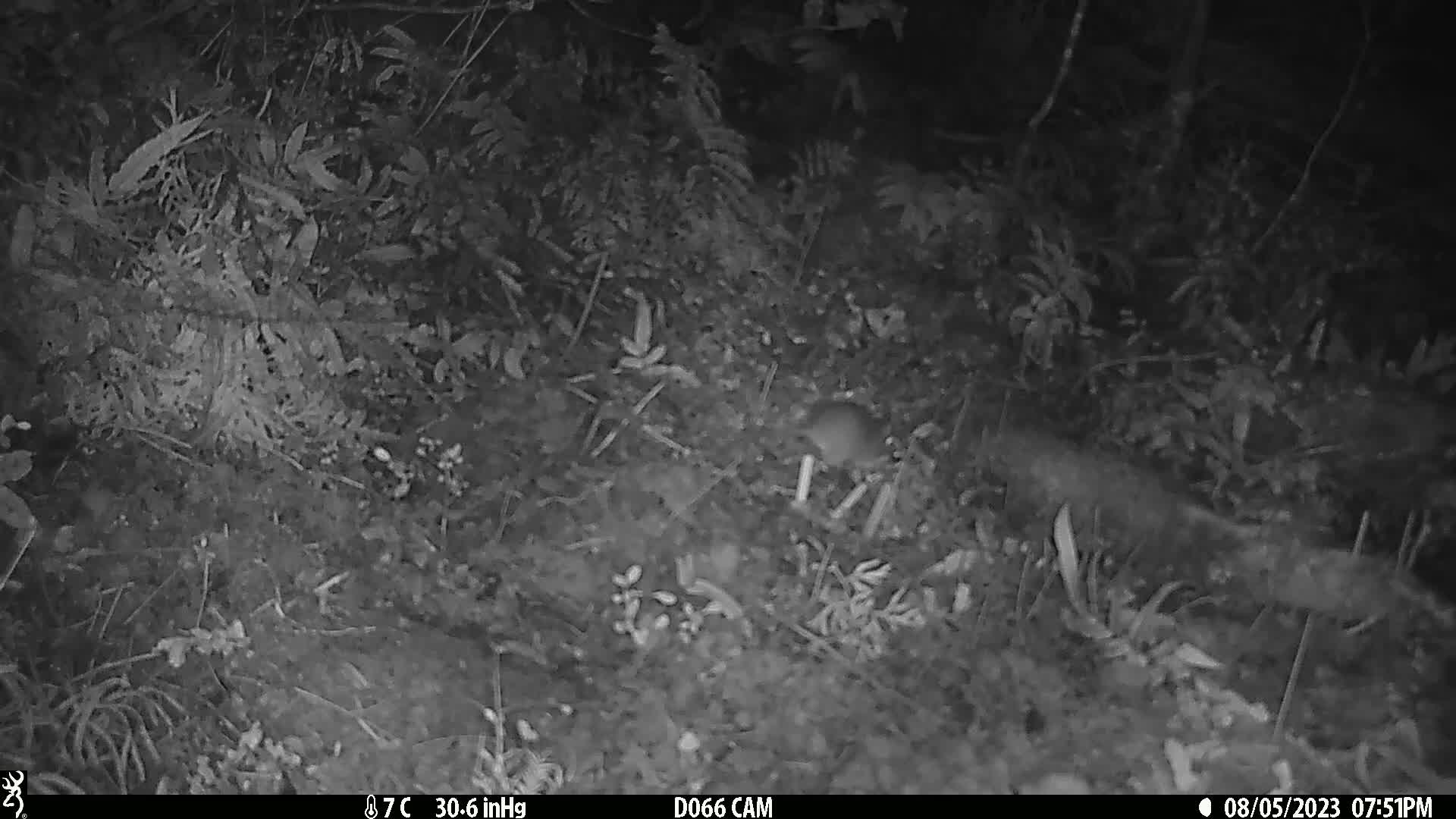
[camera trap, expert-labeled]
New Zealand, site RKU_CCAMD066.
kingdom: Animalia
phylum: Chordata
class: Mammalia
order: Rodentia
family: Muridae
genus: Rattus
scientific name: Rattus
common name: rat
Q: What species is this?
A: Rat (Rattus).